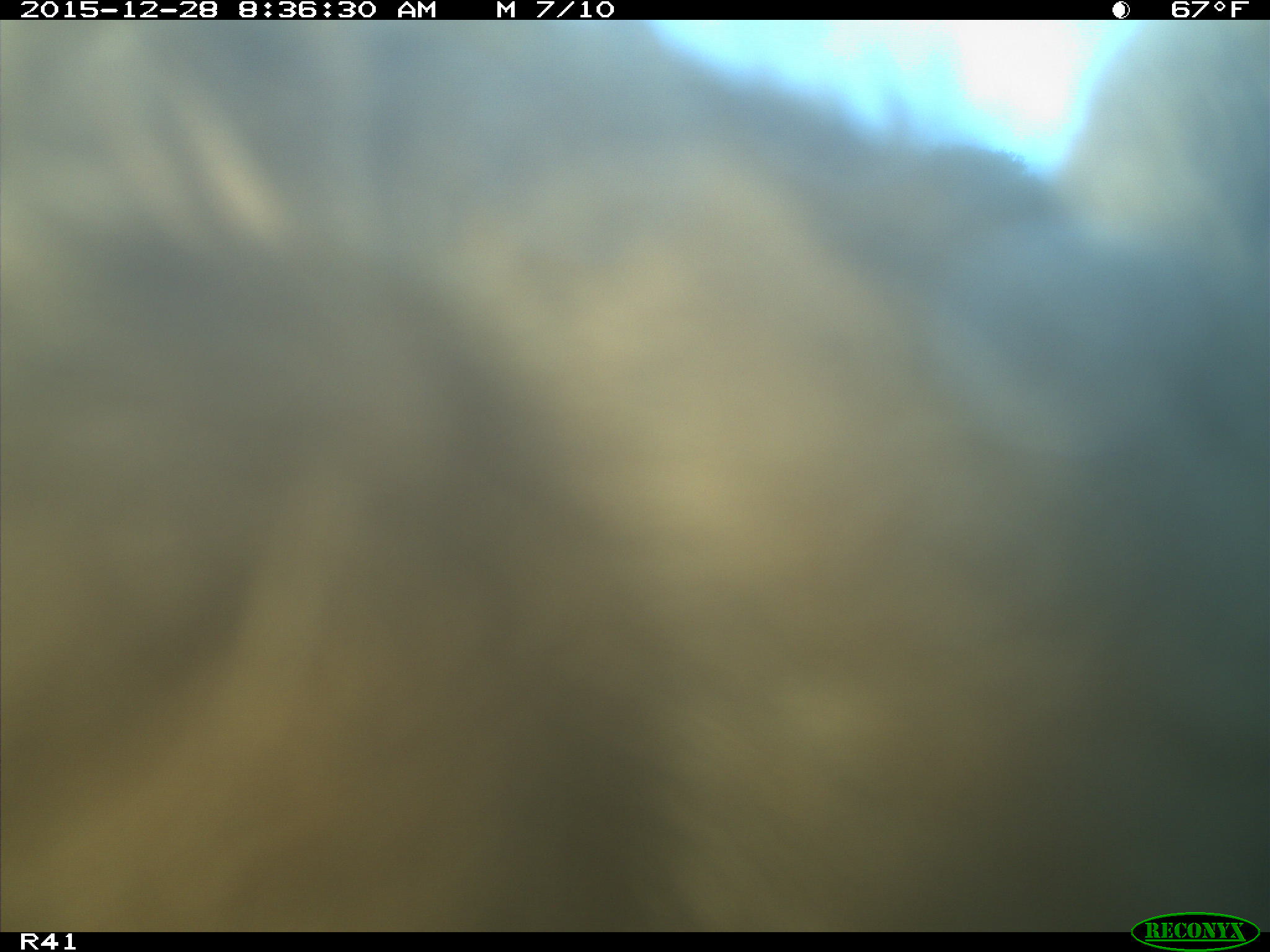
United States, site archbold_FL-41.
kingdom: Animalia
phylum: Chordata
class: Mammalia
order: Artiodactyla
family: Bovidae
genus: Bos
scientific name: Bos taurus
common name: domestic cow